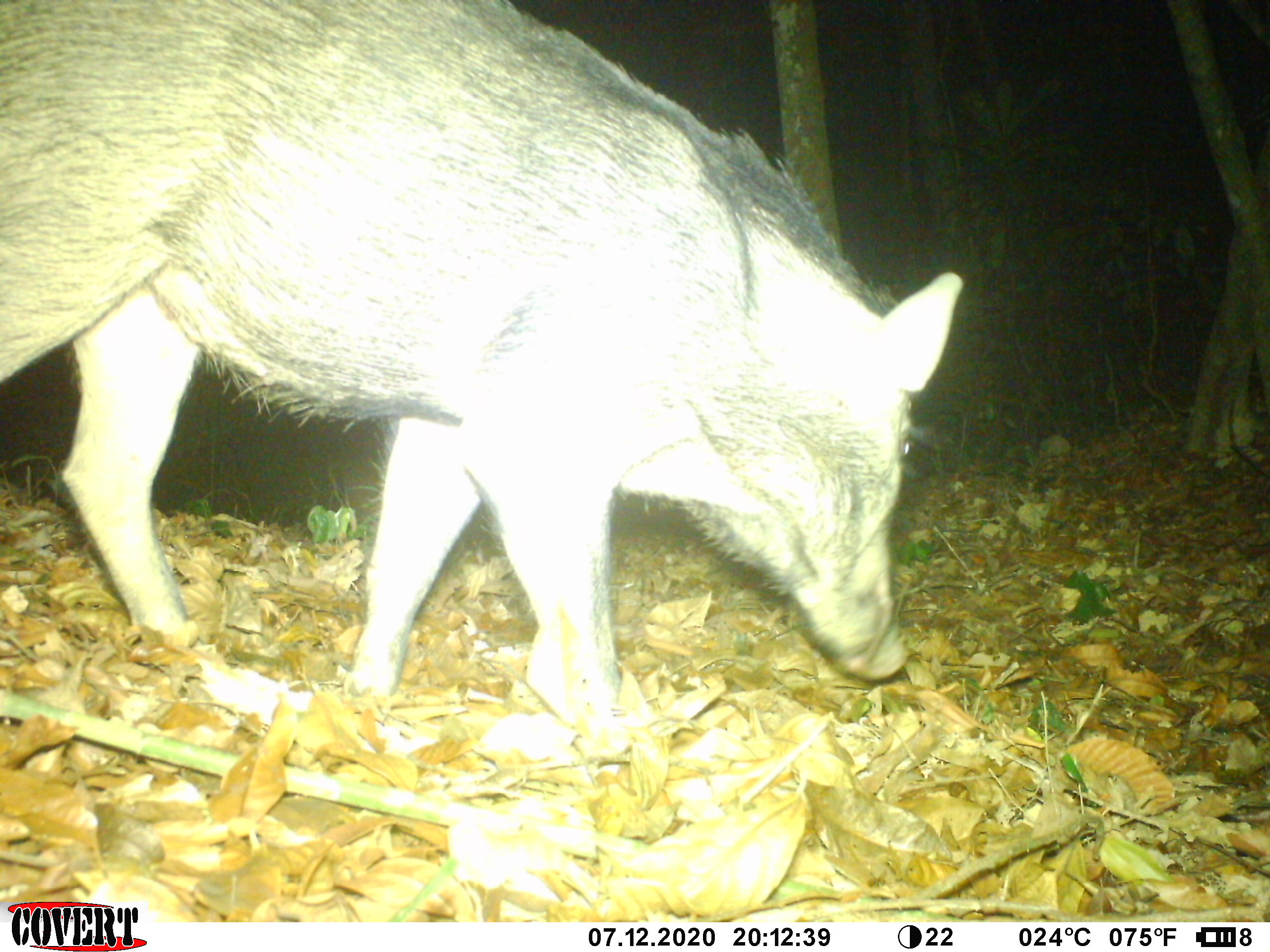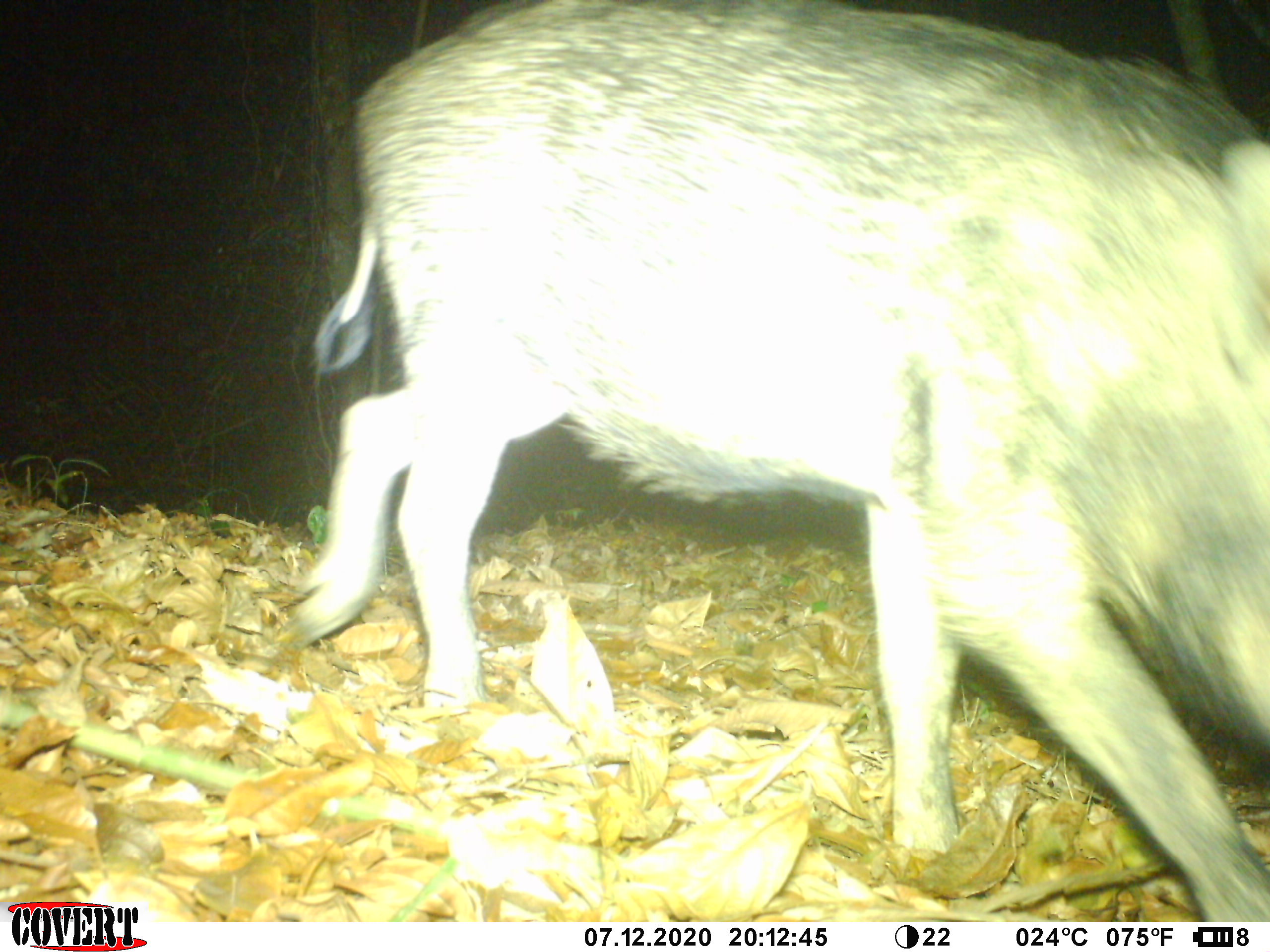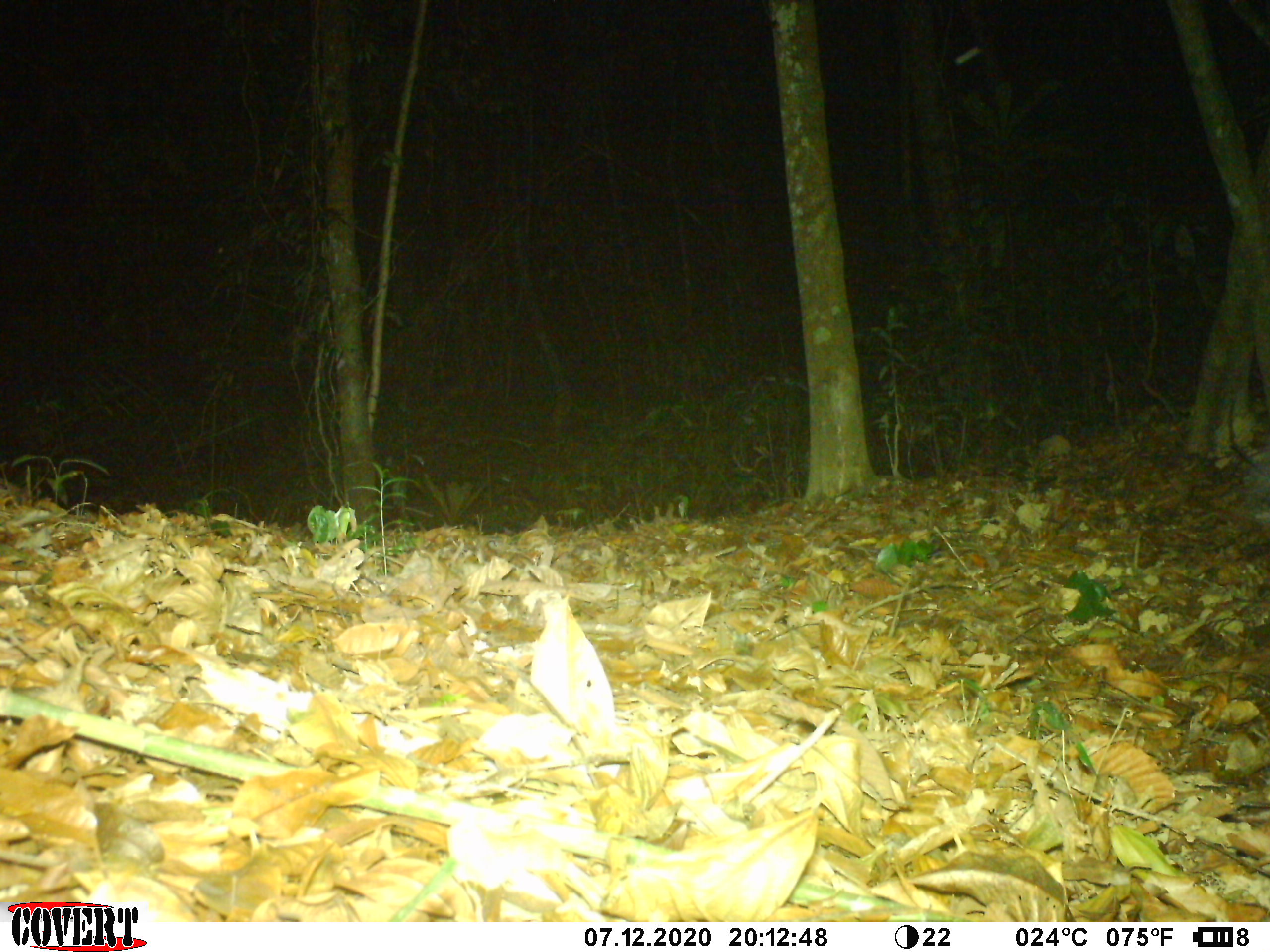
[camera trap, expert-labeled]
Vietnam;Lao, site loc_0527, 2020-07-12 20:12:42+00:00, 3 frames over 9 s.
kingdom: Animalia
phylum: Chordata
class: Mammalia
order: Artiodactyla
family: Suidae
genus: Sus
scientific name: Sus scrofa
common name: eurasian wild pig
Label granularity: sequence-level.